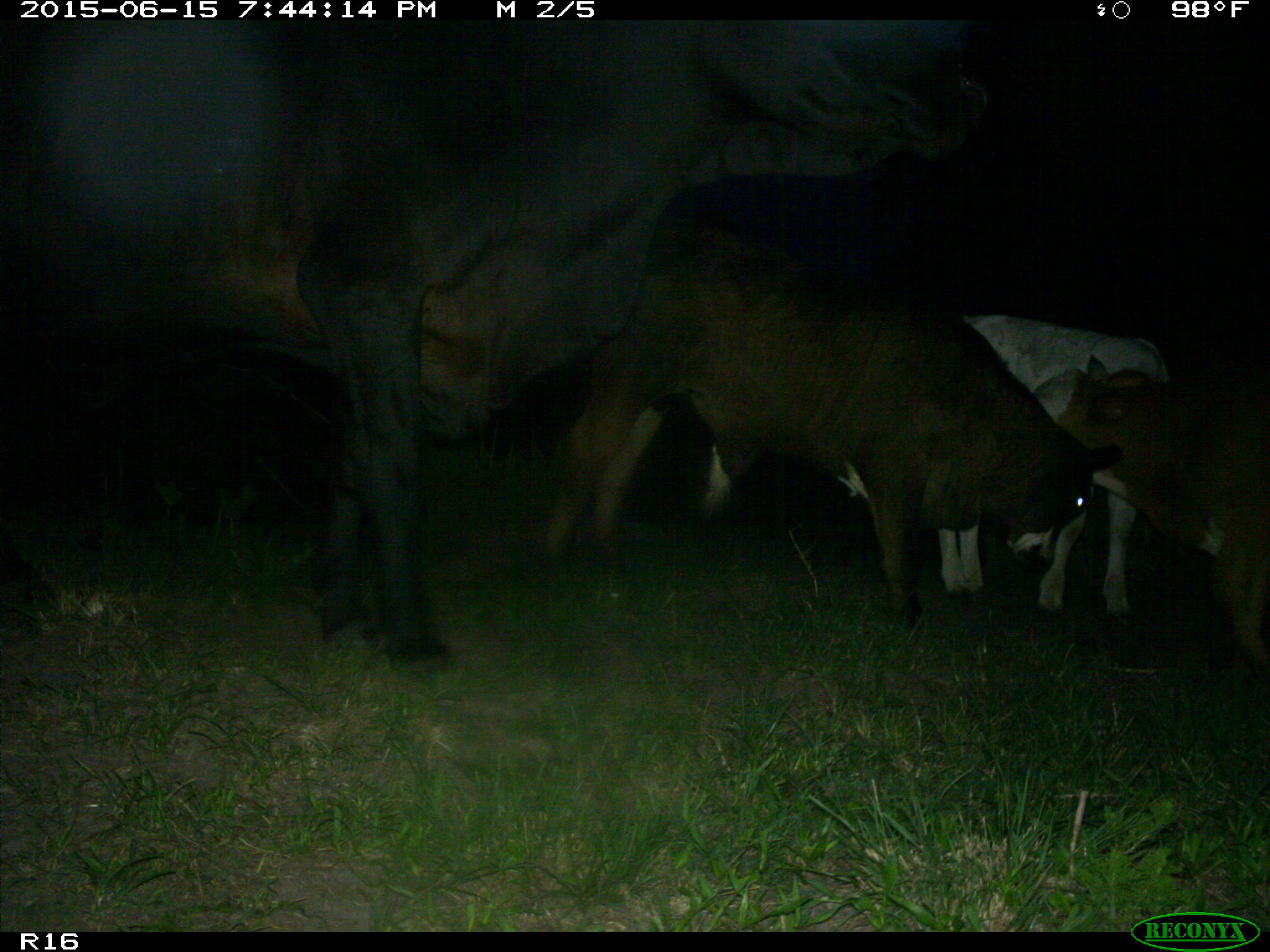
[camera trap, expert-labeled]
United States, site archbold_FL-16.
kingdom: Animalia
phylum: Chordata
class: Mammalia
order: Artiodactyla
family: Bovidae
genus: Bos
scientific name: Bos taurus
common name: domestic cow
Bos taurus (domestic cow).